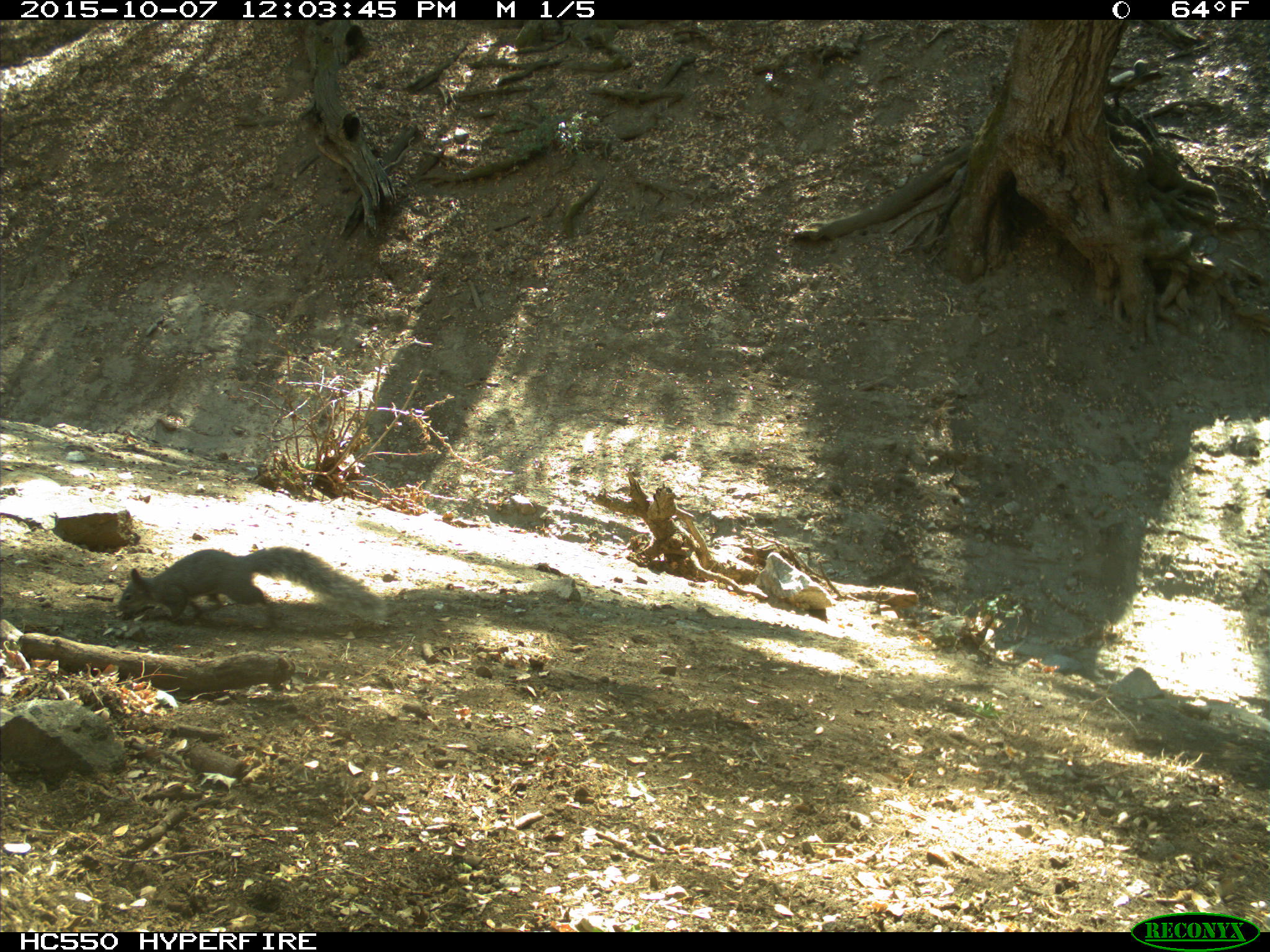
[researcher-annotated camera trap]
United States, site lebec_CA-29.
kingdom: Animalia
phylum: Chordata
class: Mammalia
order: Rodentia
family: Sciuridae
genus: Sciurus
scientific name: Sciurus carolinensis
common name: eastern gray squirrel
Sciurus carolinensis (eastern gray squirrel).